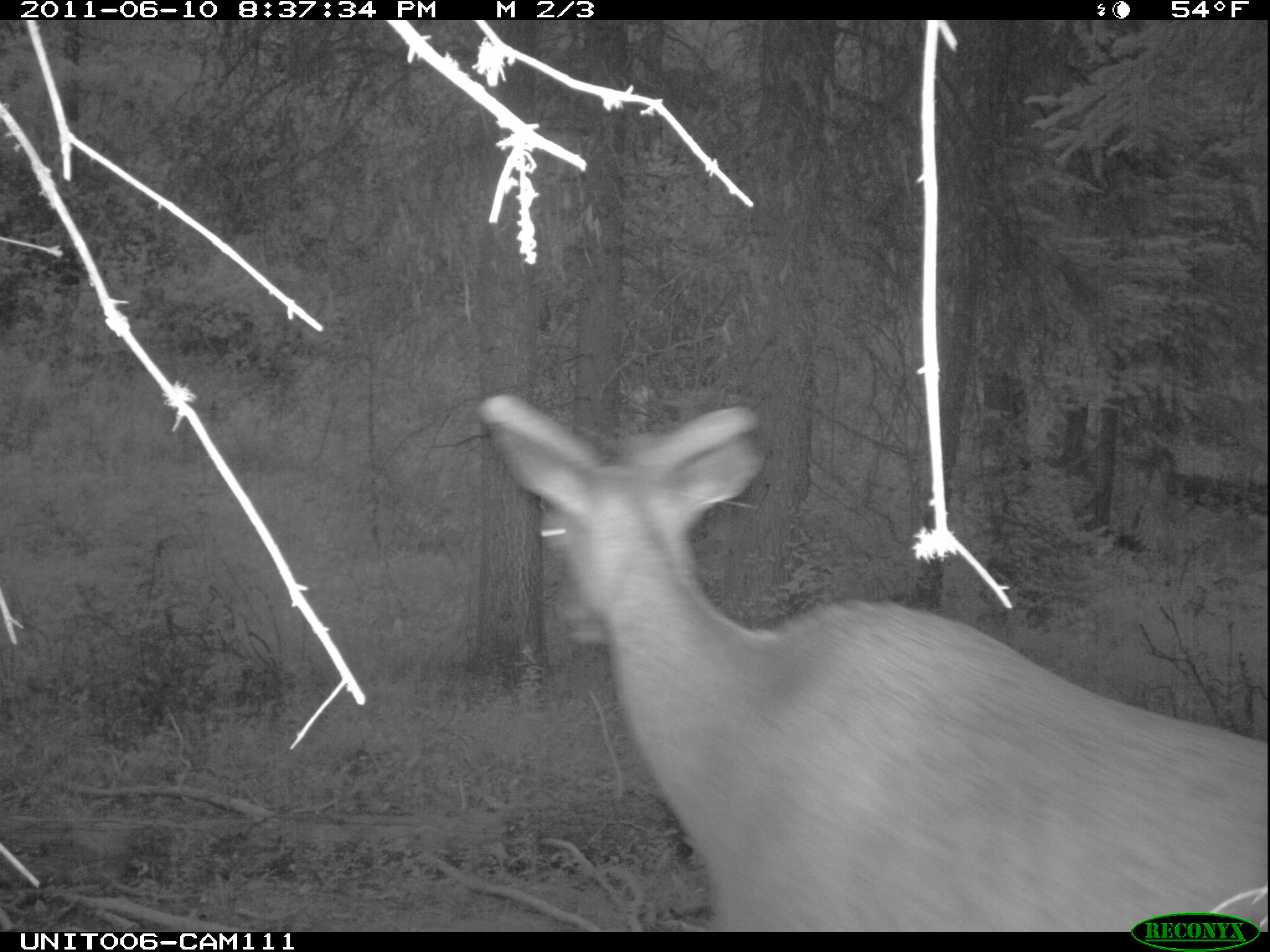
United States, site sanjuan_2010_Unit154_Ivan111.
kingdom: Animalia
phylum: Chordata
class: Mammalia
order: Artiodactyla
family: Cervidae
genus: Cervus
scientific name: Cervus elaphus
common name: red deer